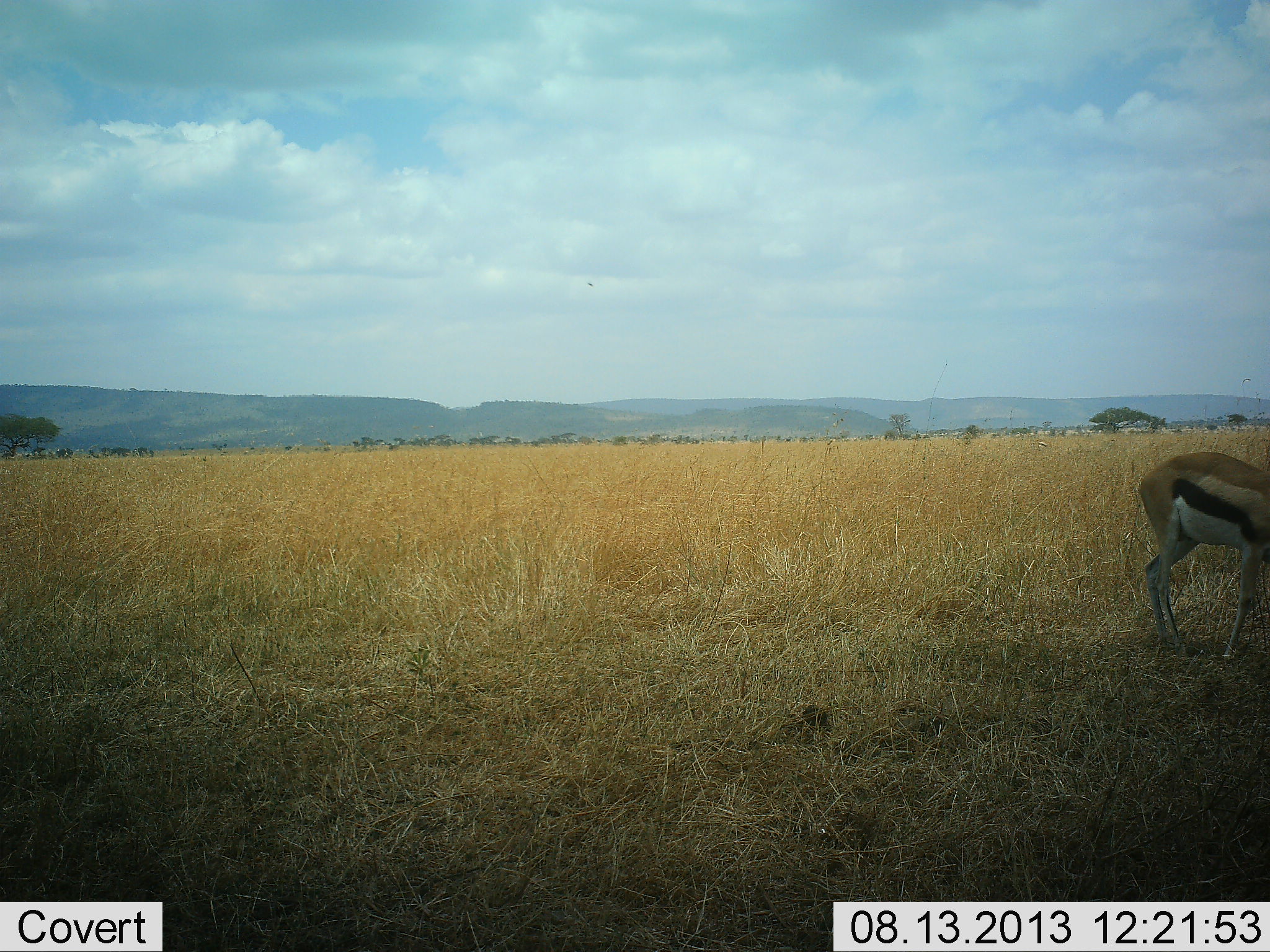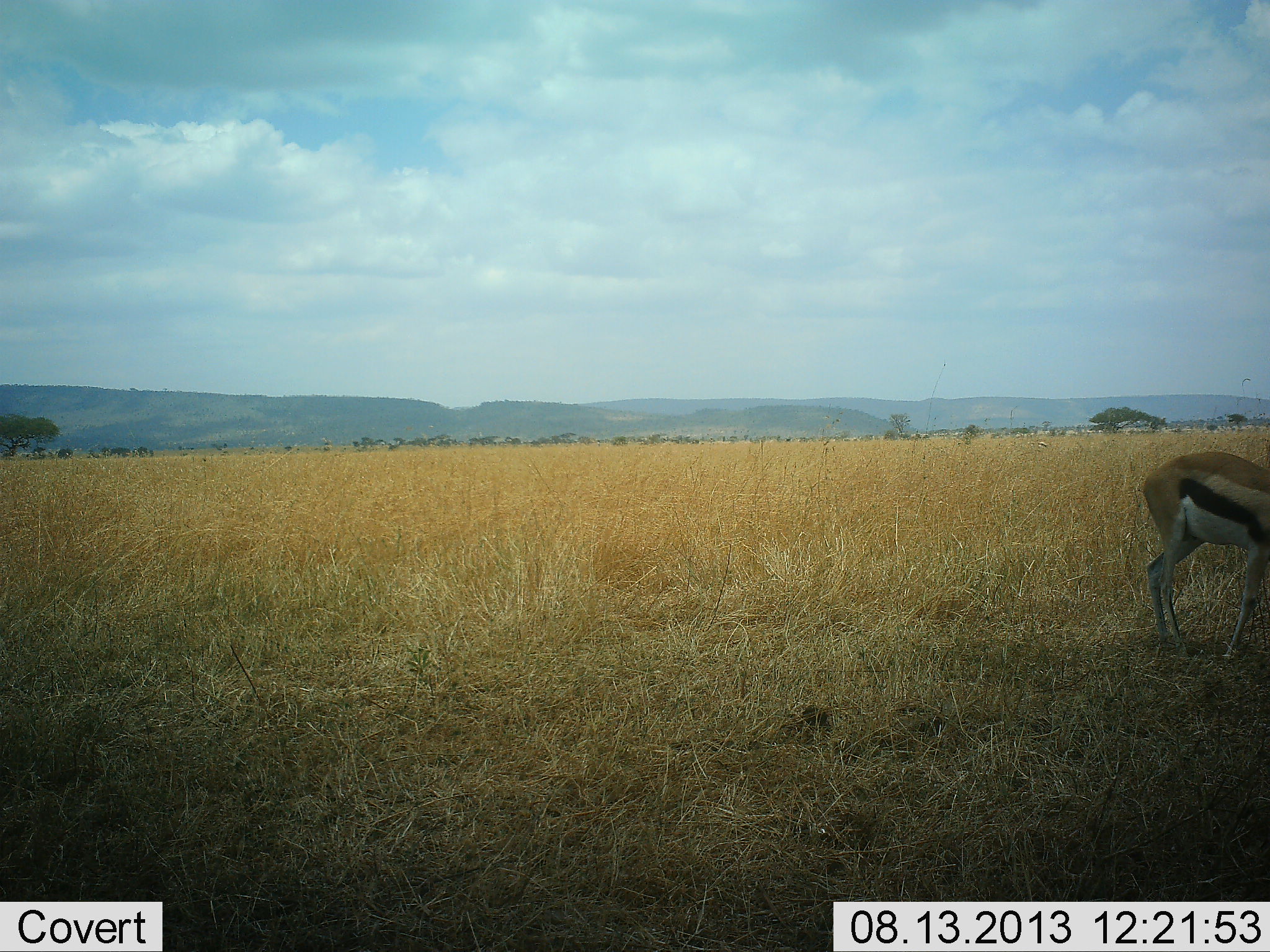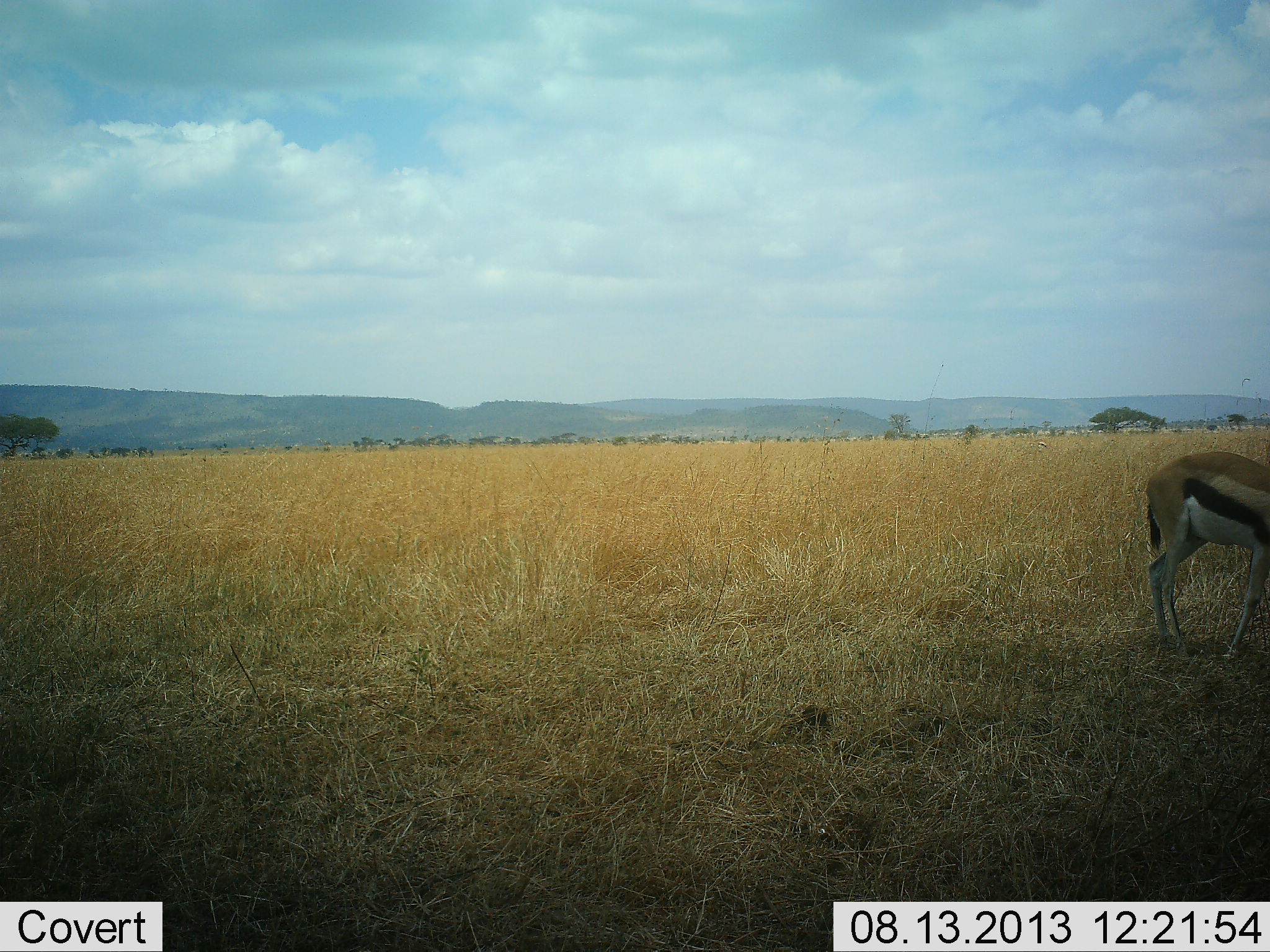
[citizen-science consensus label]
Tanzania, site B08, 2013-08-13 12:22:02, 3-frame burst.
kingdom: Animalia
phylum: Chordata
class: Mammalia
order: Artiodactyla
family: Bovidae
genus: Eudorcas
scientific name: Eudorcas thomsonii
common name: thomson's gazelle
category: gazellethomsons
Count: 1.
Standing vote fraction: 59%.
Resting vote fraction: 0%.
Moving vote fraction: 0%.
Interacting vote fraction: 0%.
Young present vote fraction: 0%.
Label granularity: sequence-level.